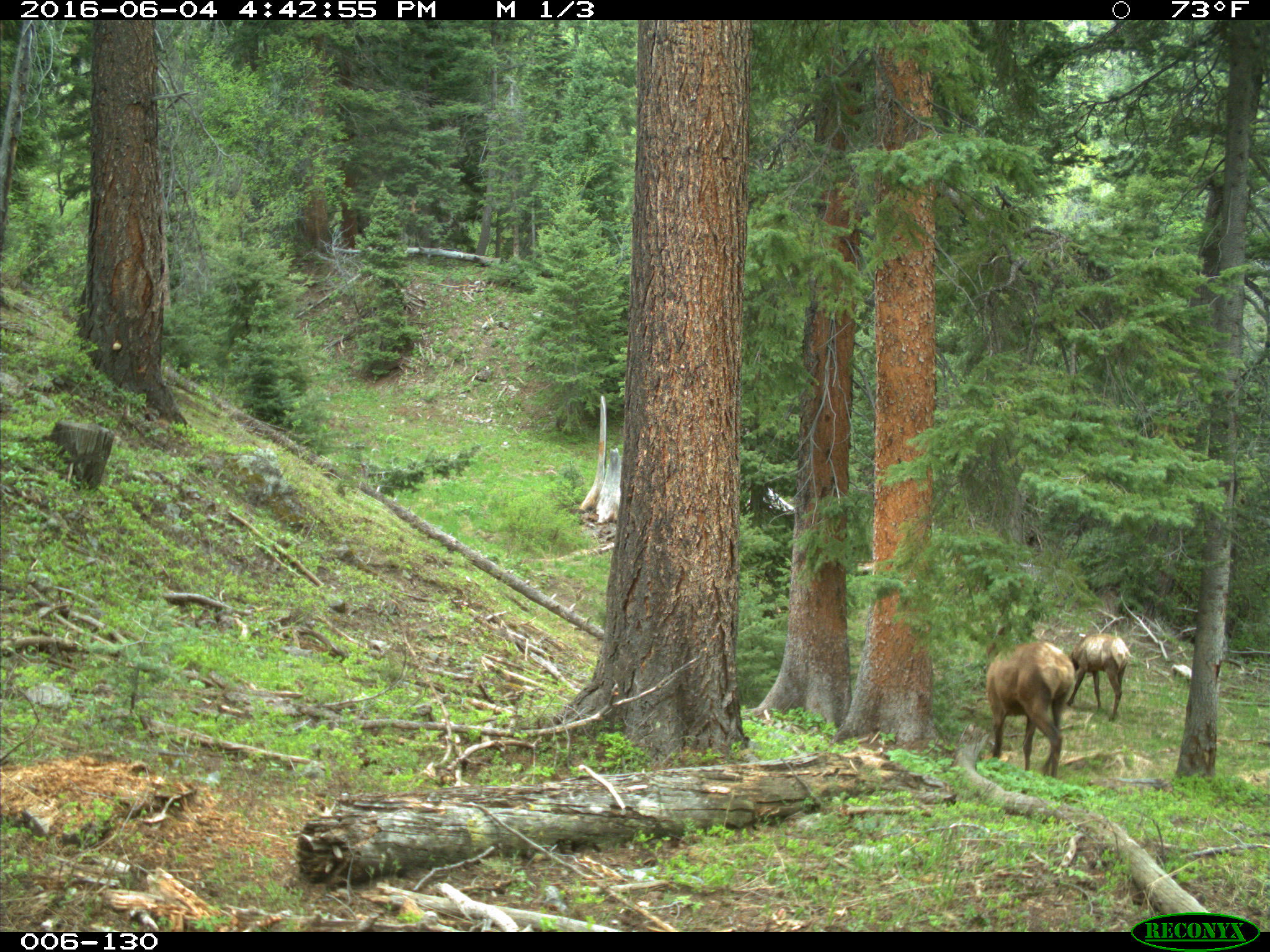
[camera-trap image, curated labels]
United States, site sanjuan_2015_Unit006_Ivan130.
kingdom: Animalia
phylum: Chordata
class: Mammalia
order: Artiodactyla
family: Cervidae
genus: Cervus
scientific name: Cervus elaphus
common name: red deer